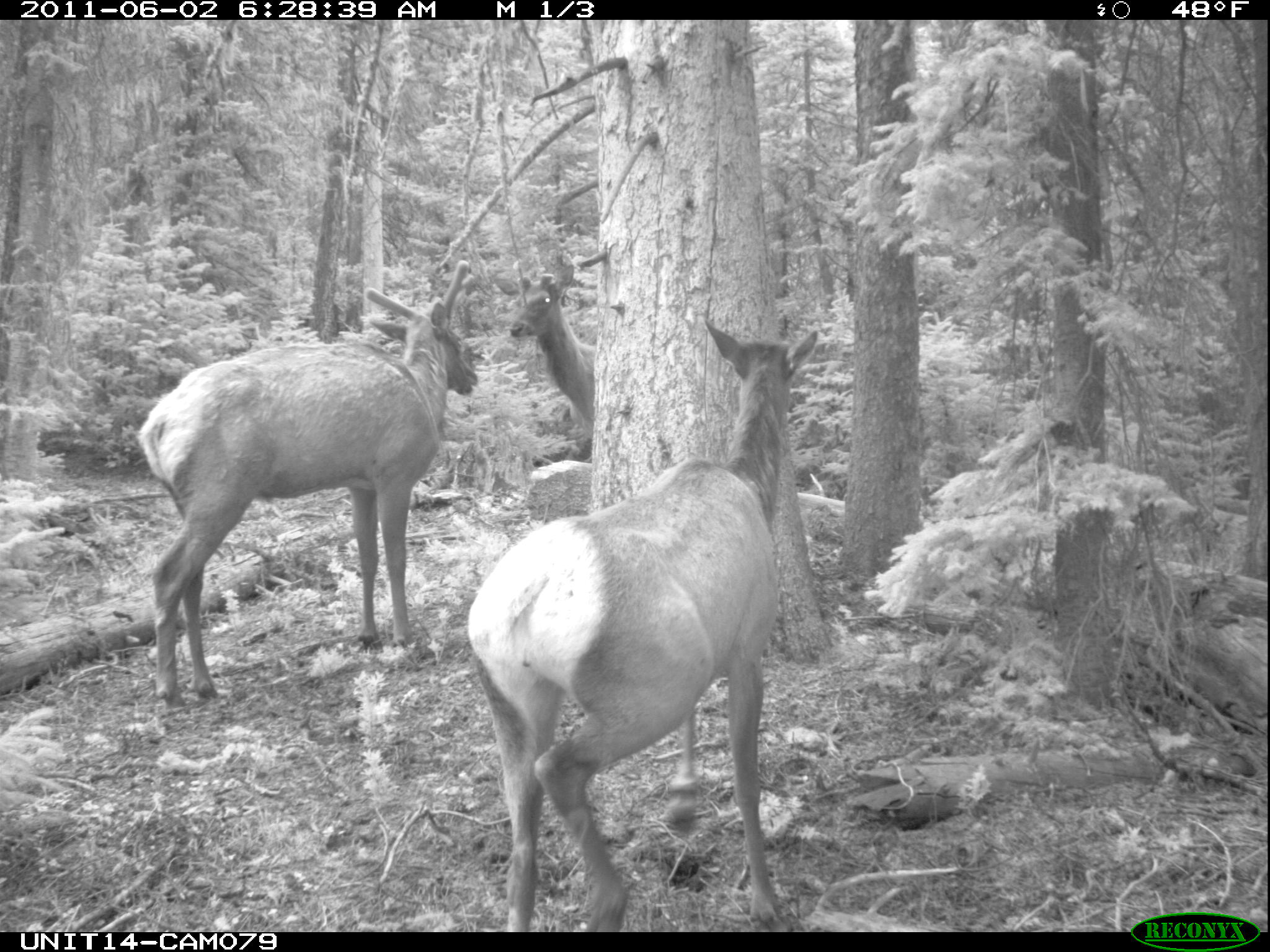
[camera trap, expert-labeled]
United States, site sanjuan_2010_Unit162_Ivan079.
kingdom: Animalia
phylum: Chordata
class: Mammalia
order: Artiodactyla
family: Cervidae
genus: Cervus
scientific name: Cervus elaphus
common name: red deer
Cervus elaphus (red deer).